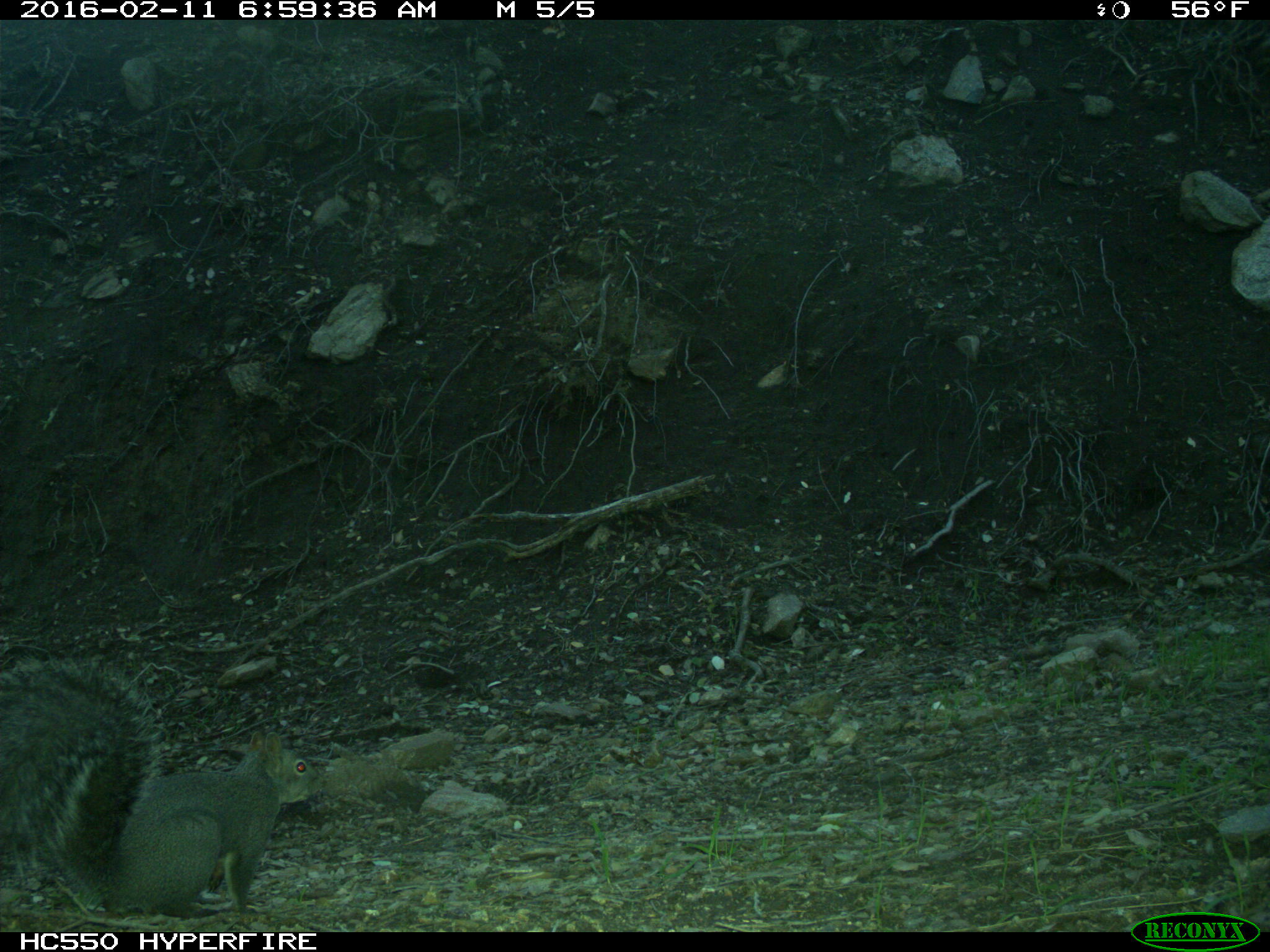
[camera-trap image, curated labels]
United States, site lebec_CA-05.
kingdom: Animalia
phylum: Chordata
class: Mammalia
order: Rodentia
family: Sciuridae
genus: Sciurus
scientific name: Sciurus carolinensis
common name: eastern gray squirrel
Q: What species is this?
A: Sciurus carolinensis (eastern gray squirrel).